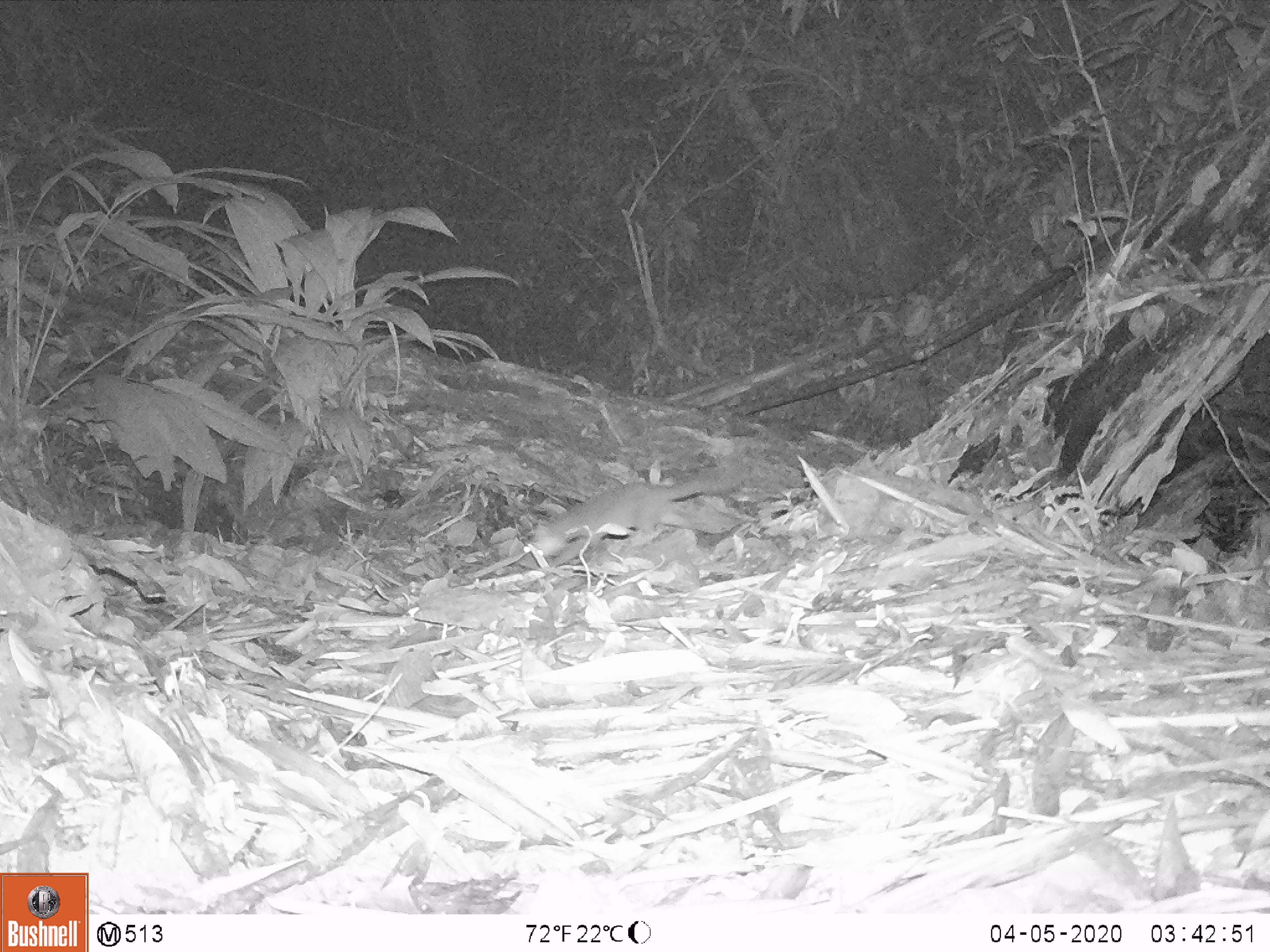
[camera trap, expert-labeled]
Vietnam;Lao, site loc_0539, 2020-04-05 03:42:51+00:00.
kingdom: Animalia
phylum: Chordata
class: Mammalia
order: Carnivora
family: Mustelidae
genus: Melogale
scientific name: Melogale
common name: ferret badger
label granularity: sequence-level